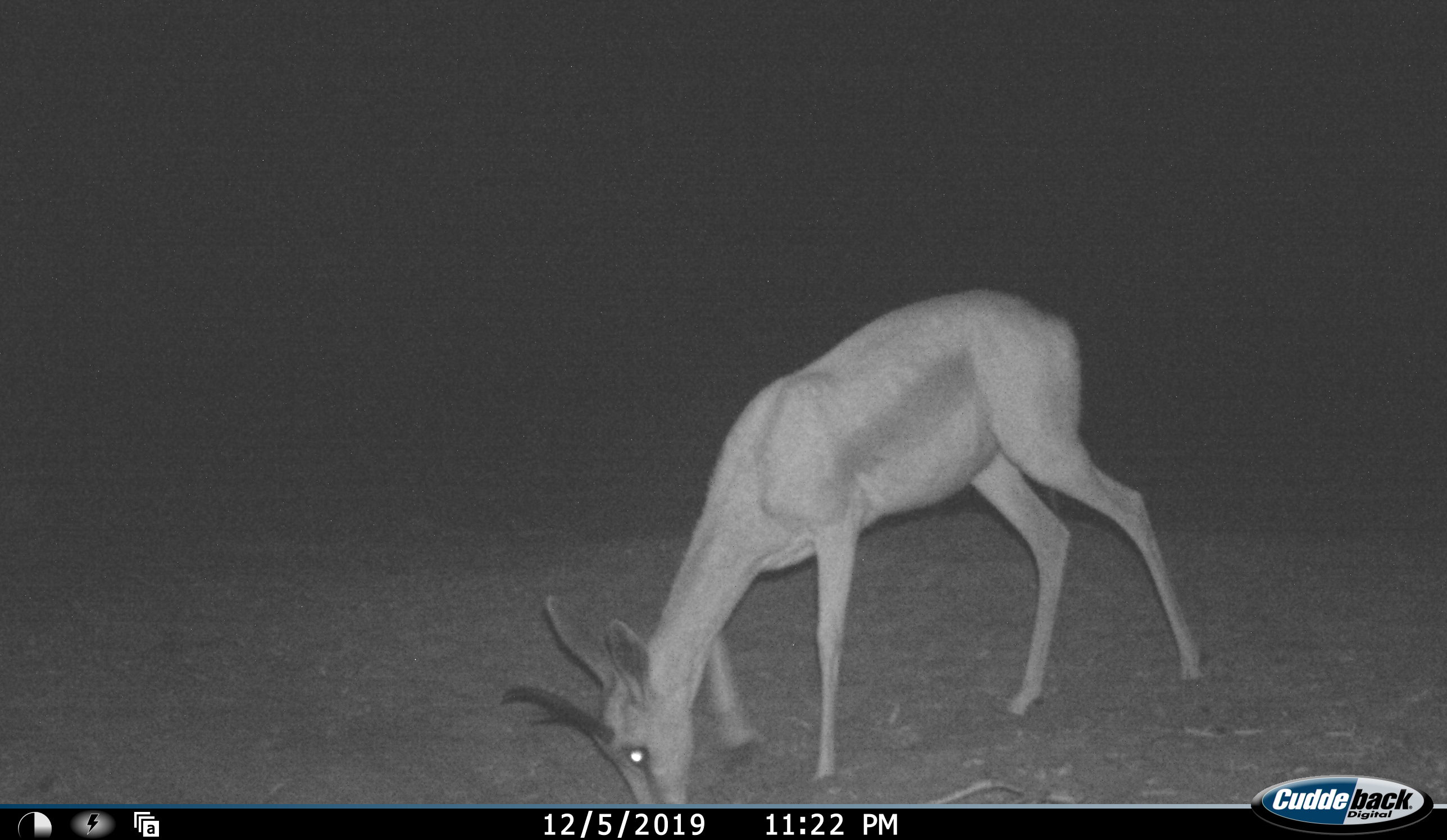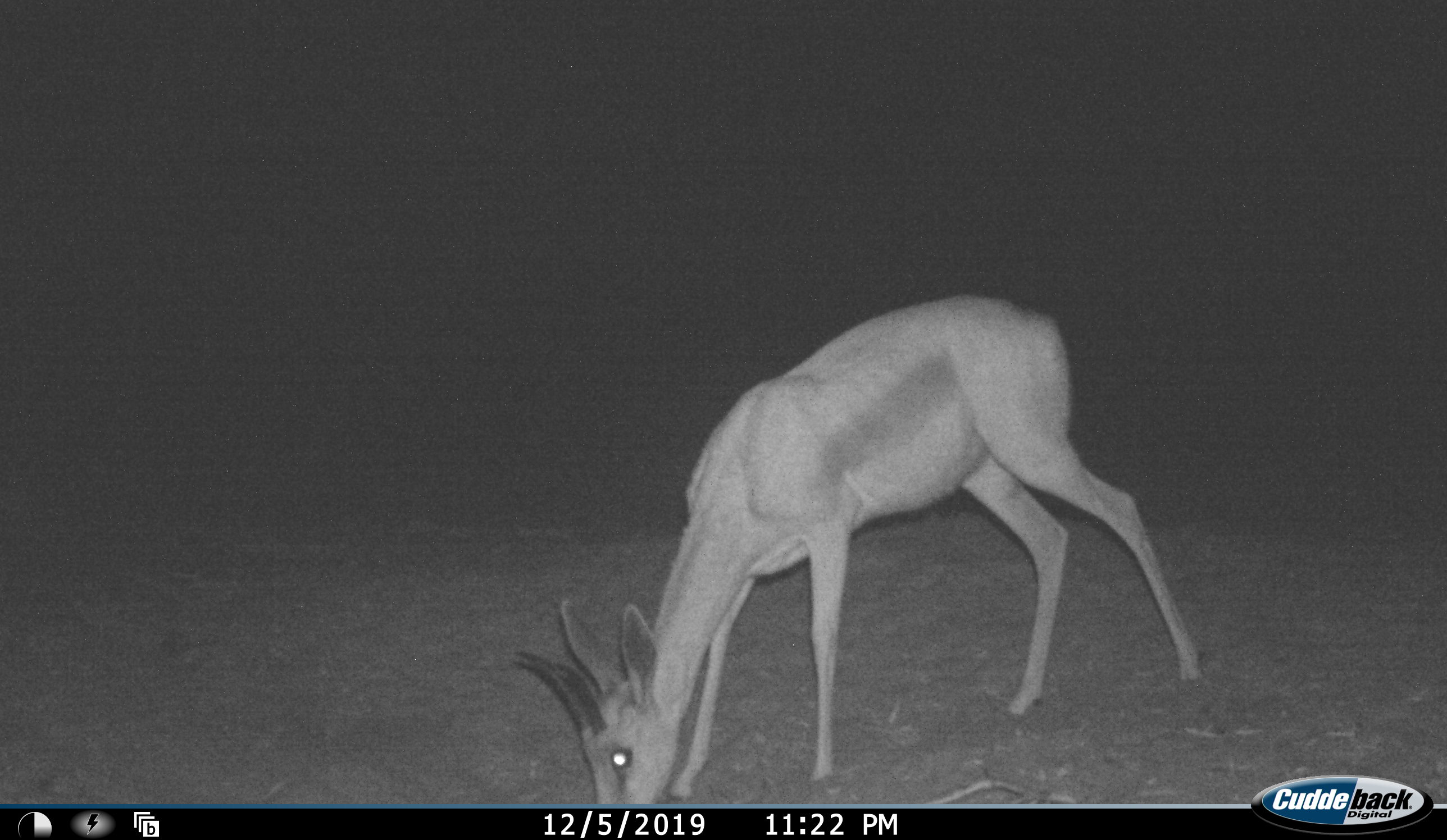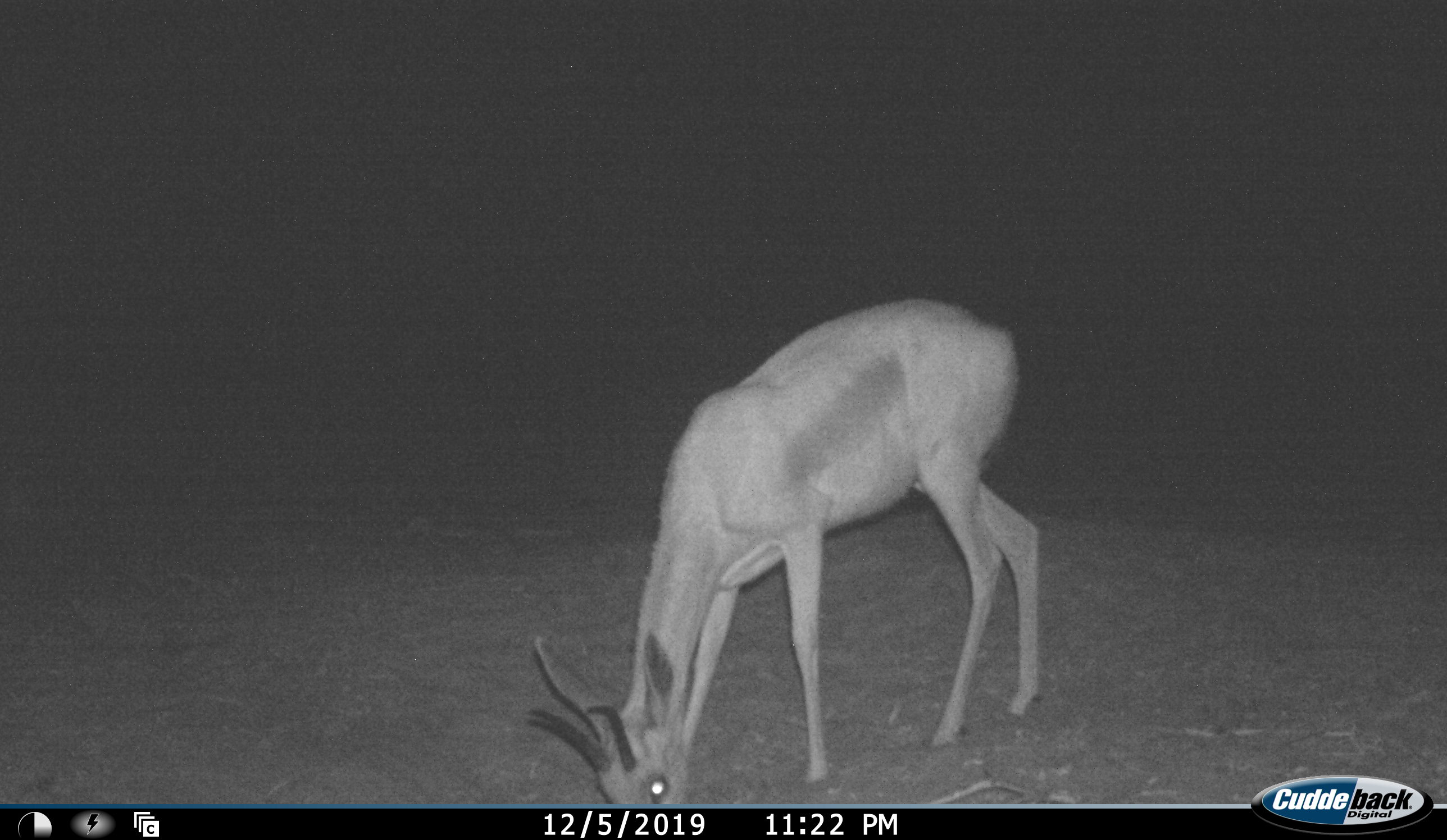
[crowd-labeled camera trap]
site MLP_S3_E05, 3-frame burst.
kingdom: Animalia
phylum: Chordata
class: Mammalia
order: Artiodactyla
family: Bovidae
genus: Antidorcas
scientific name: Antidorcas marsupialis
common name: springbok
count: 1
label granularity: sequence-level